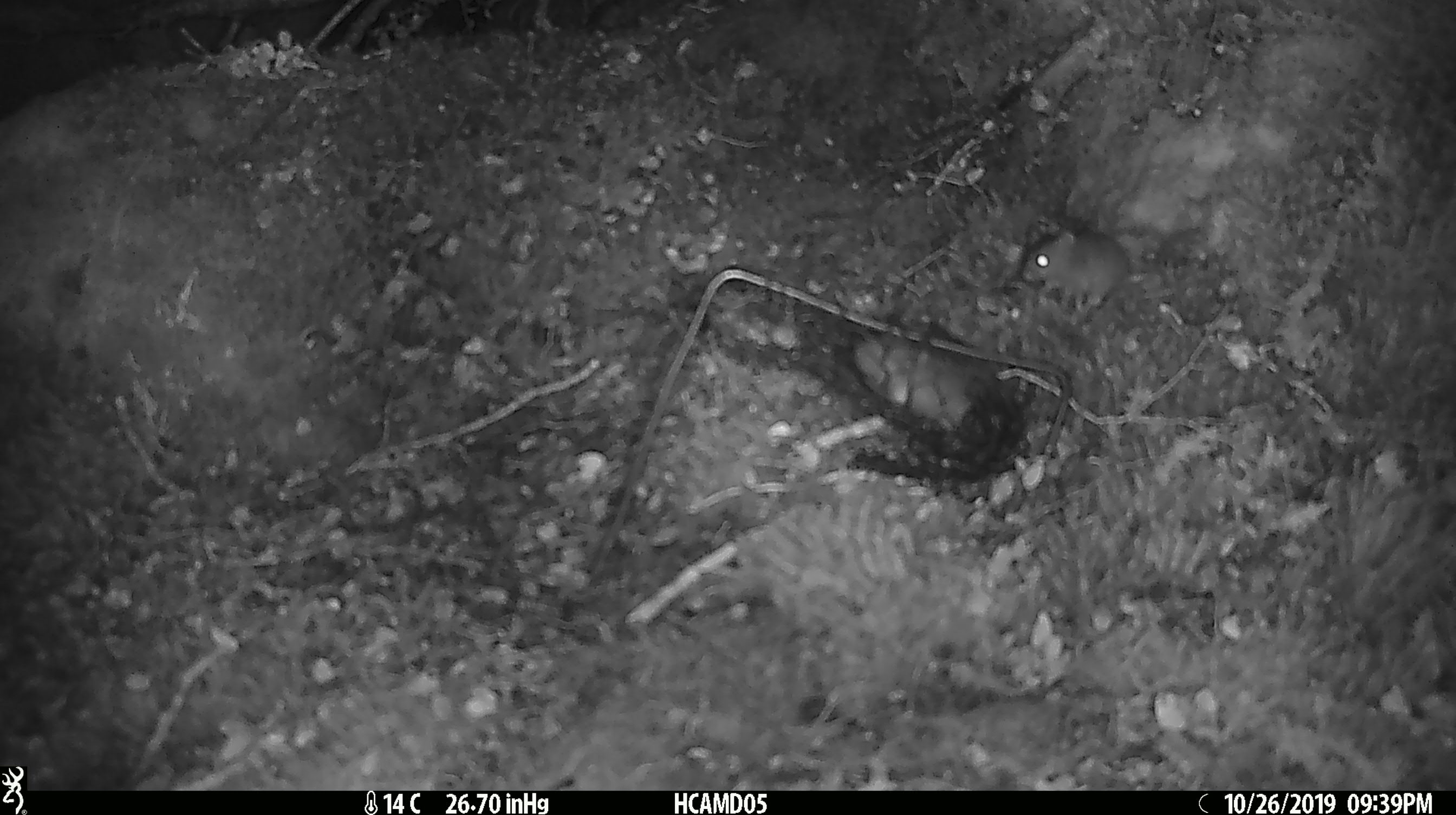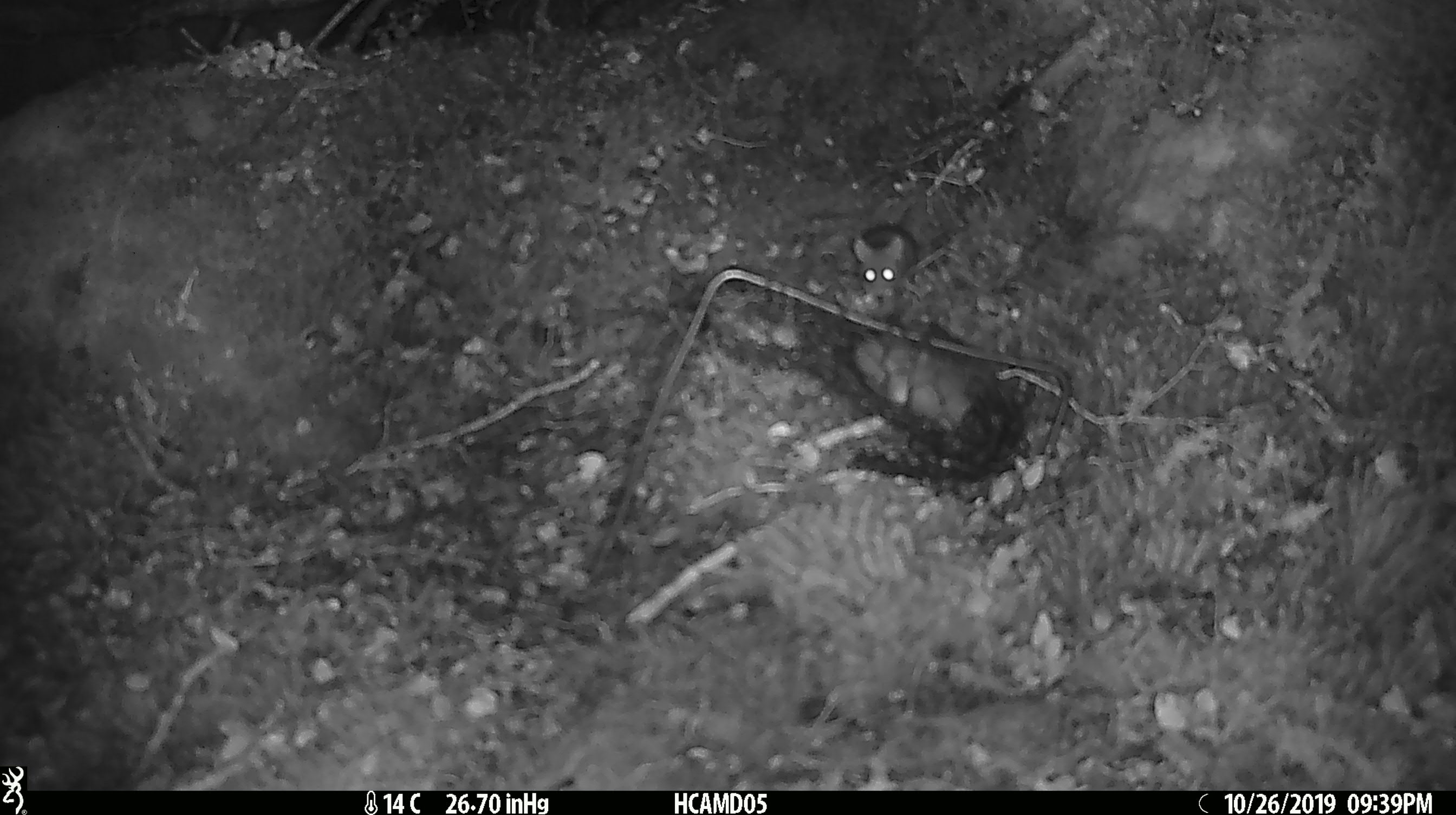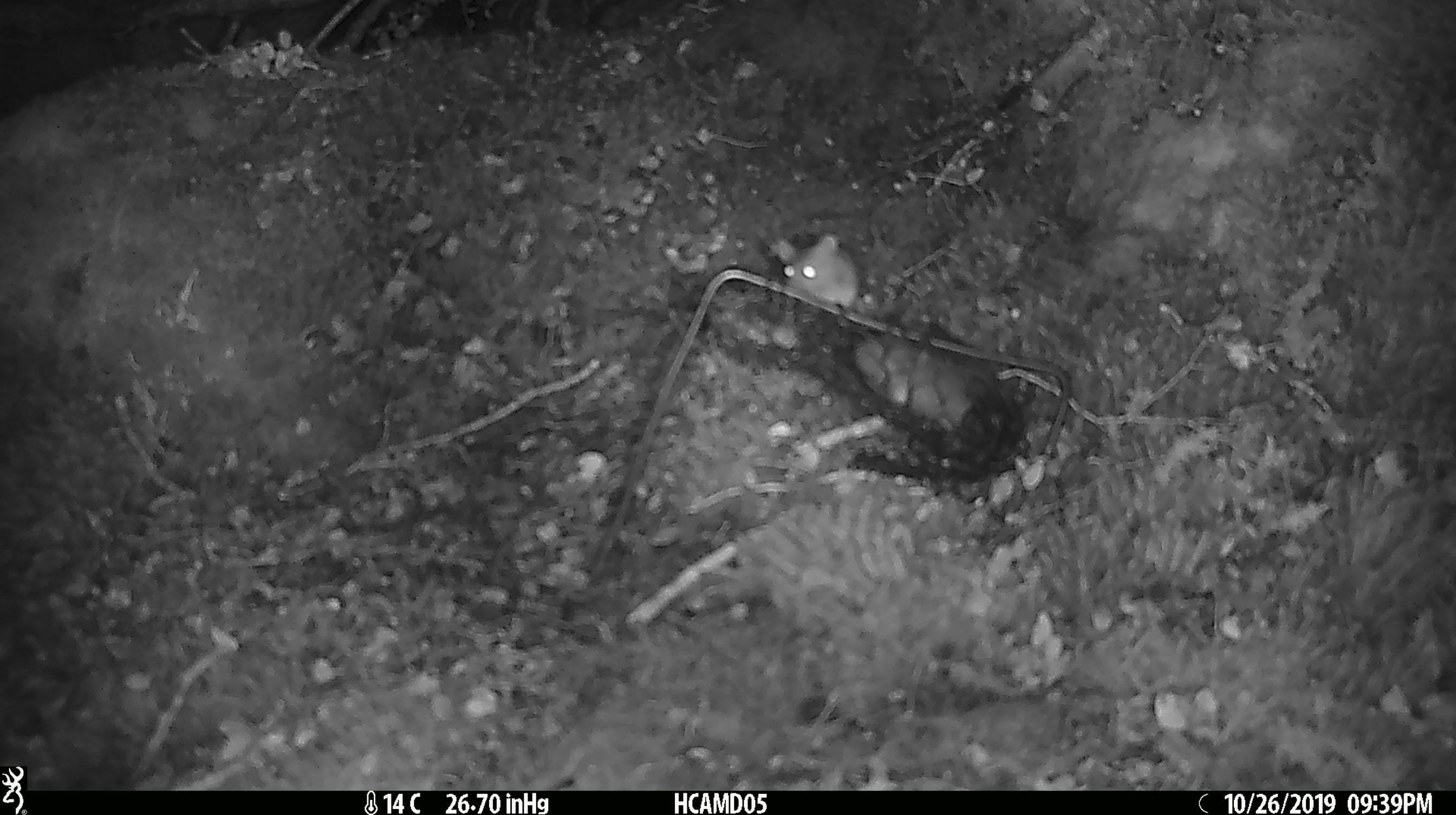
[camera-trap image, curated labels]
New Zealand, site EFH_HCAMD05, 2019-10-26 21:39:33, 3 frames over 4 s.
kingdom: Animalia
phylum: Chordata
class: Mammalia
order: Rodentia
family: Muridae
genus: Mus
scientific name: Mus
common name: mouse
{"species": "mouse (Mus)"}